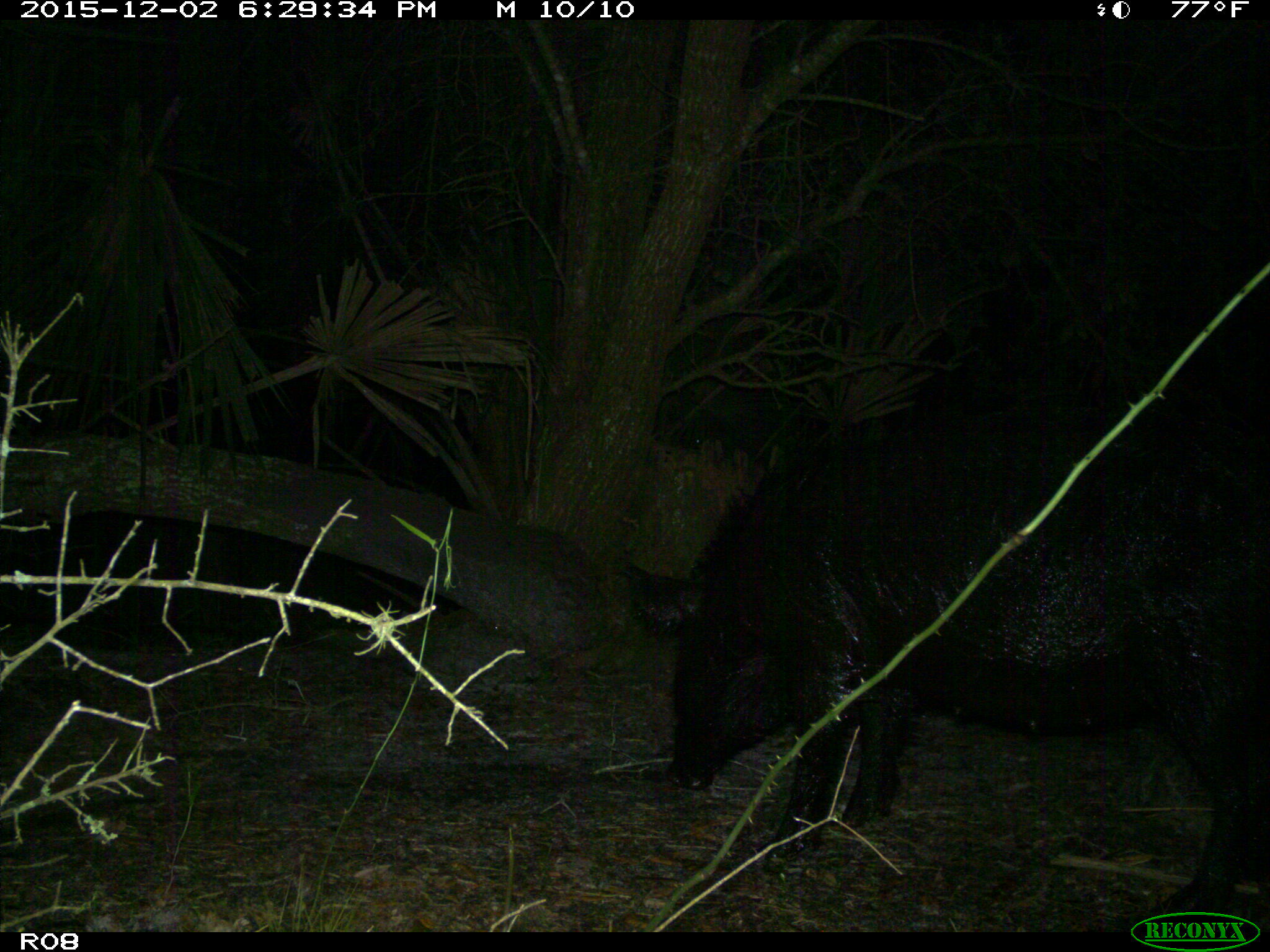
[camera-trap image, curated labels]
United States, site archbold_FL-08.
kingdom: Animalia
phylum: Chordata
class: Mammalia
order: Artiodactyla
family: Suidae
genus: Sus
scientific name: Sus scrofa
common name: wild boar